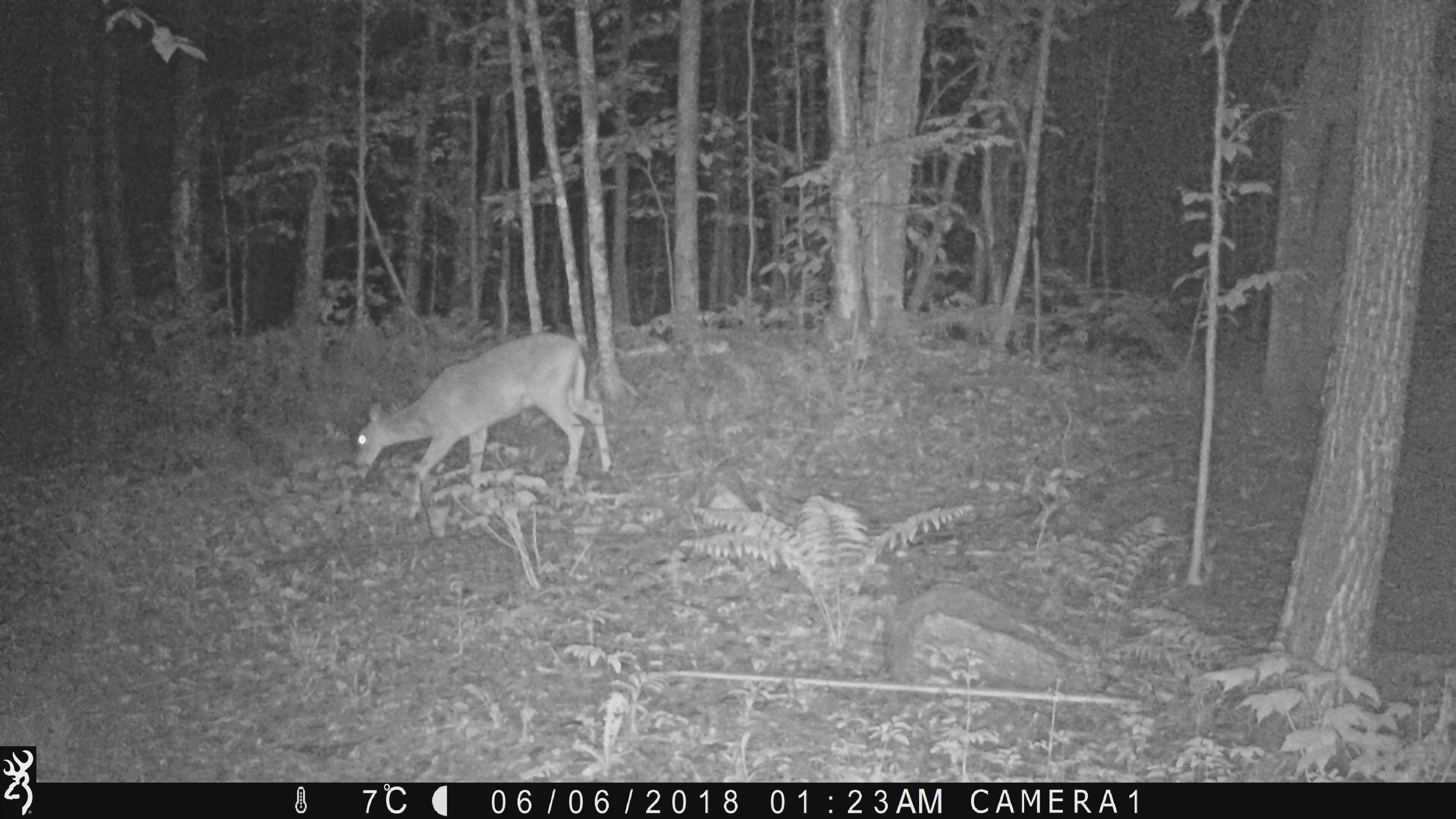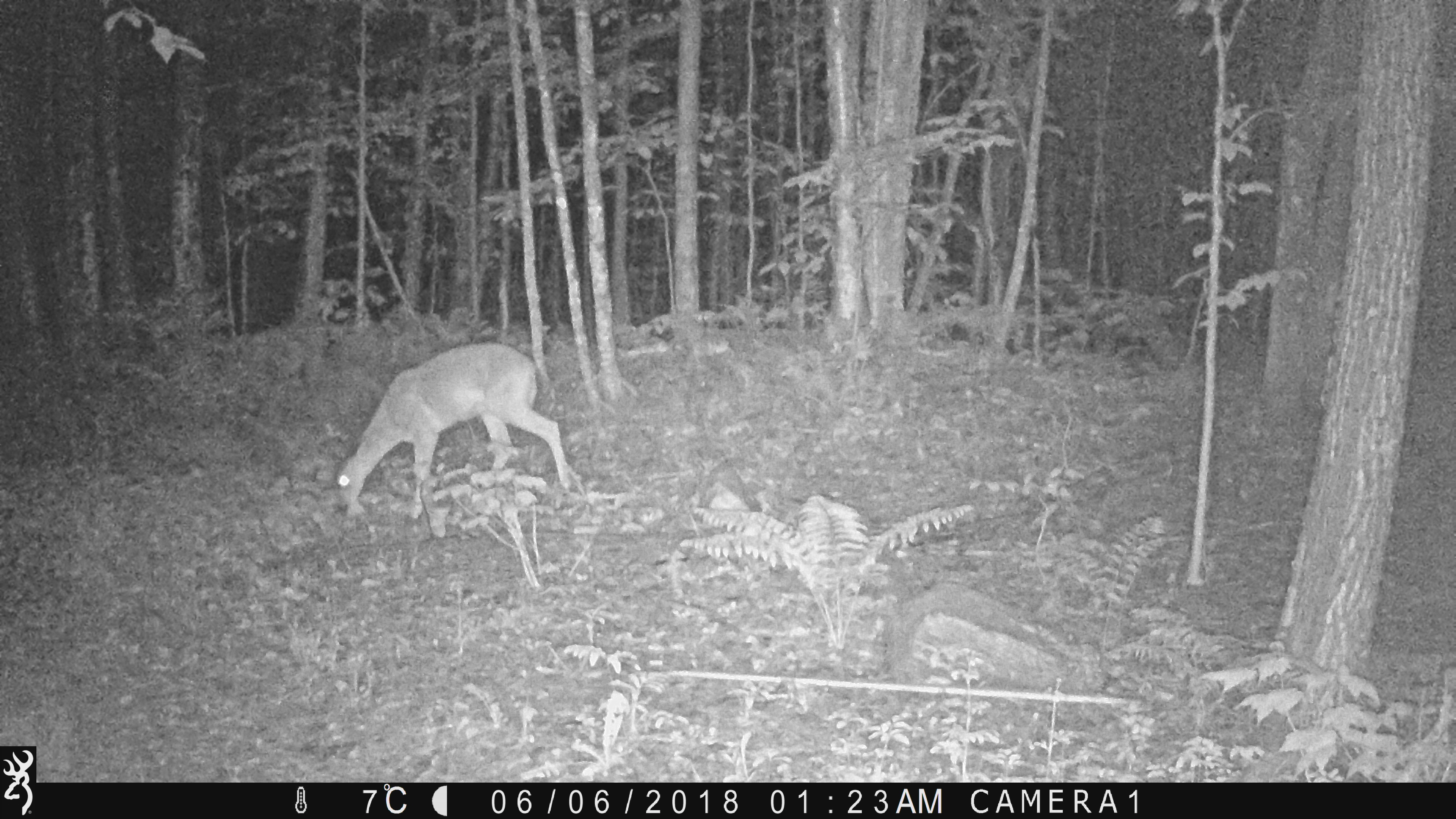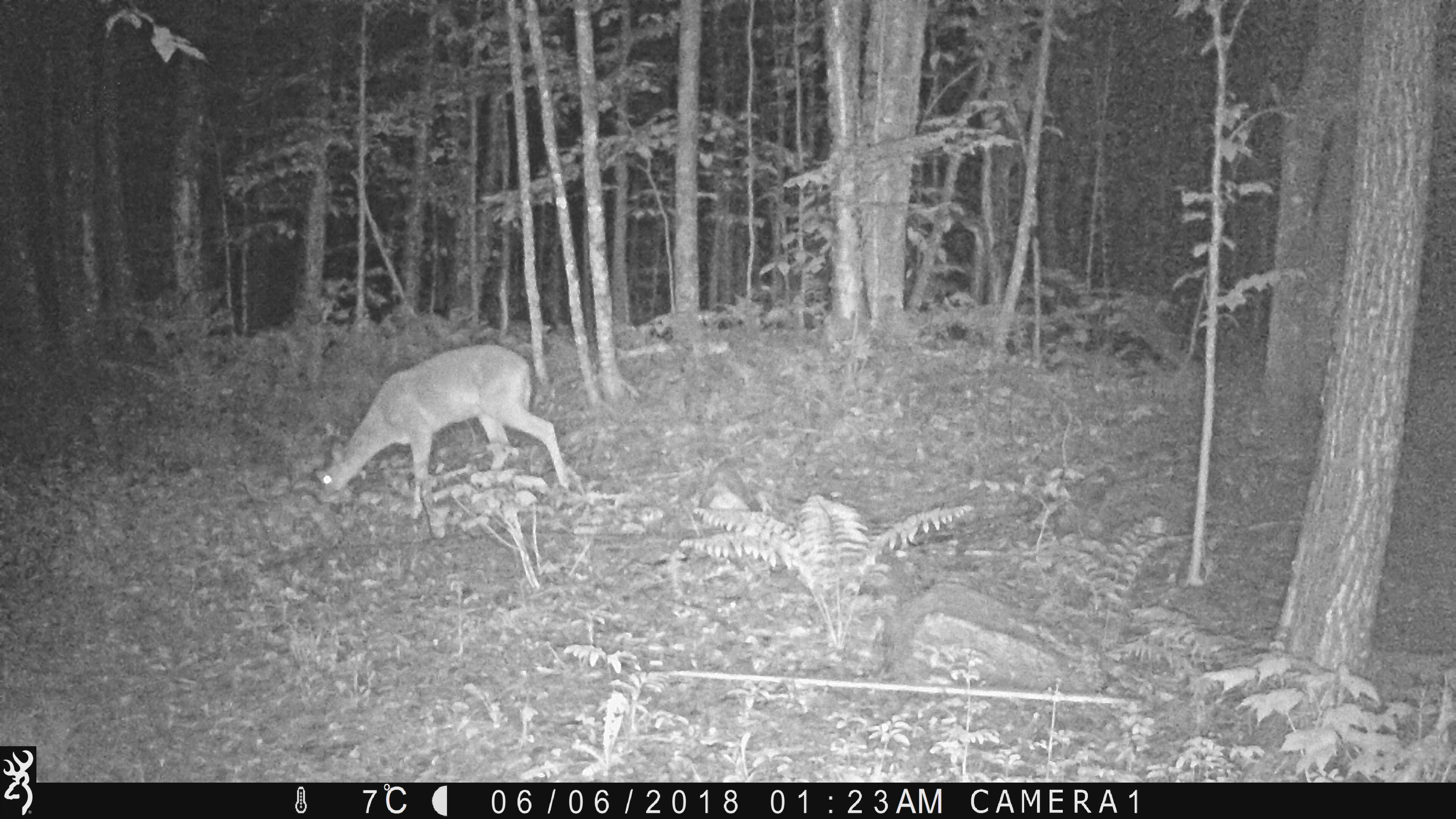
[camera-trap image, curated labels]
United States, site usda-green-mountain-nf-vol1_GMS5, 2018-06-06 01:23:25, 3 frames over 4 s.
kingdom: Animalia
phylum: Chordata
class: Mammalia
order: Artiodactyla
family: Cervidae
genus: Odocoileus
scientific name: Odocoileus virginianus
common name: white-tailed deer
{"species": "white-tailed deer (Odocoileus virginianus)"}